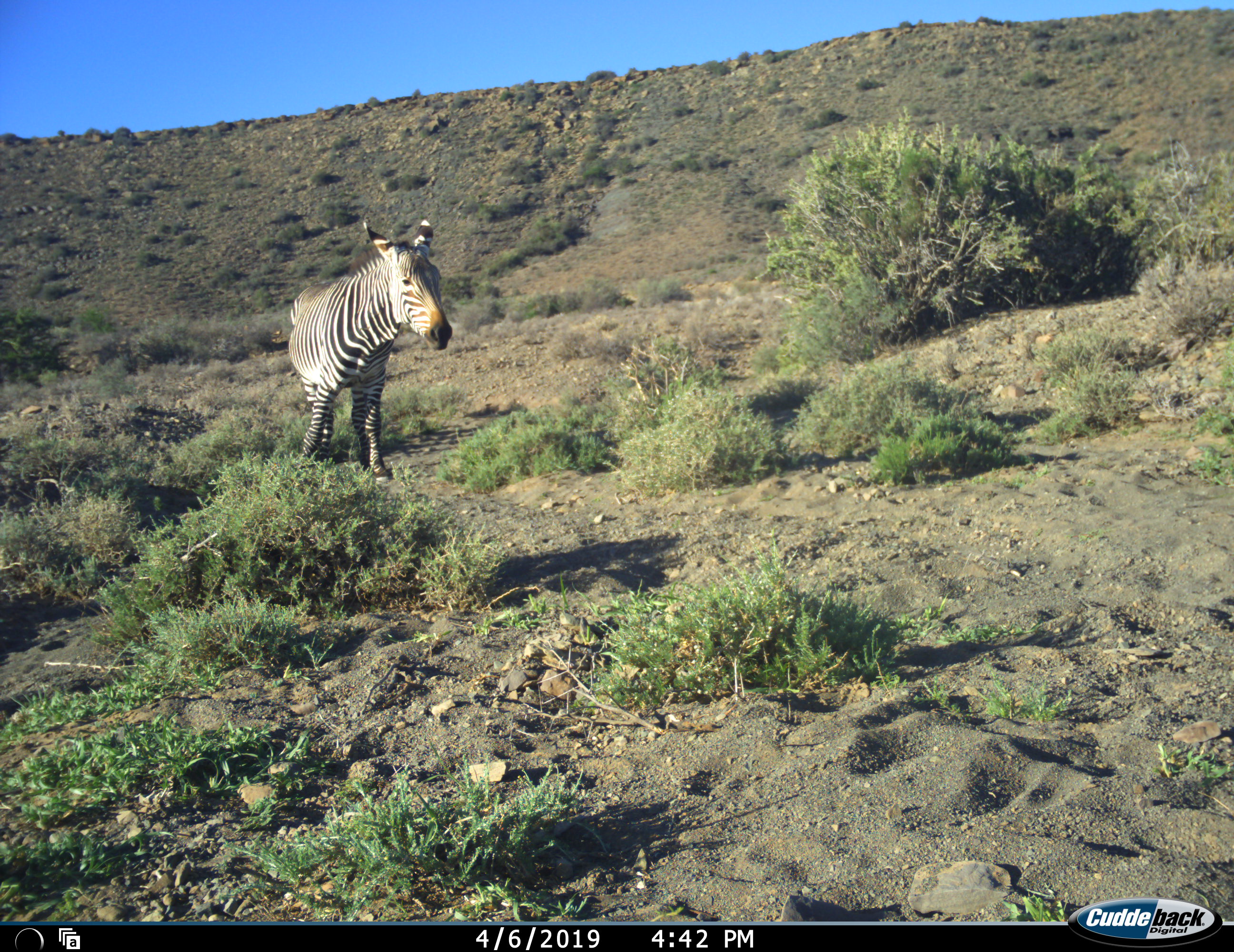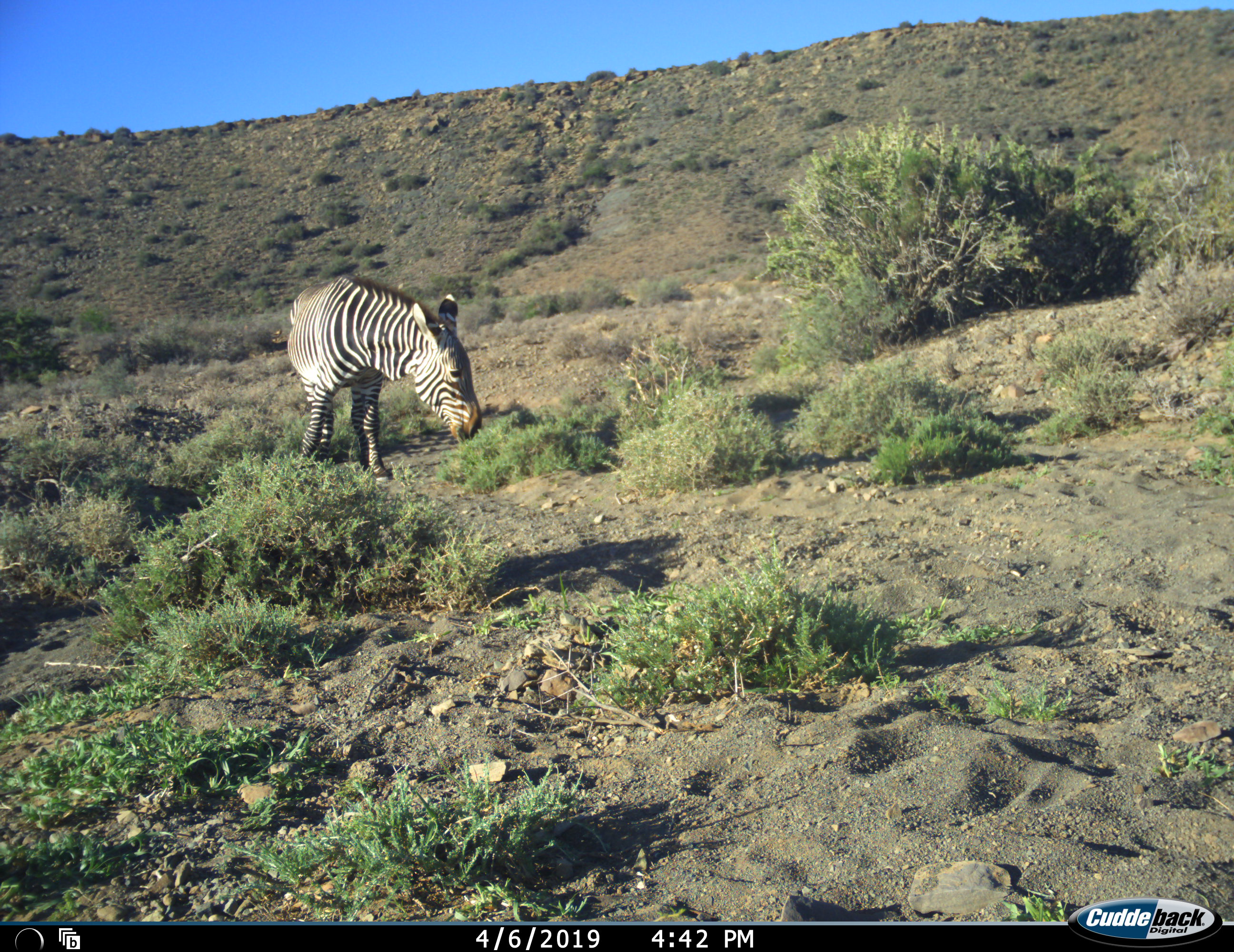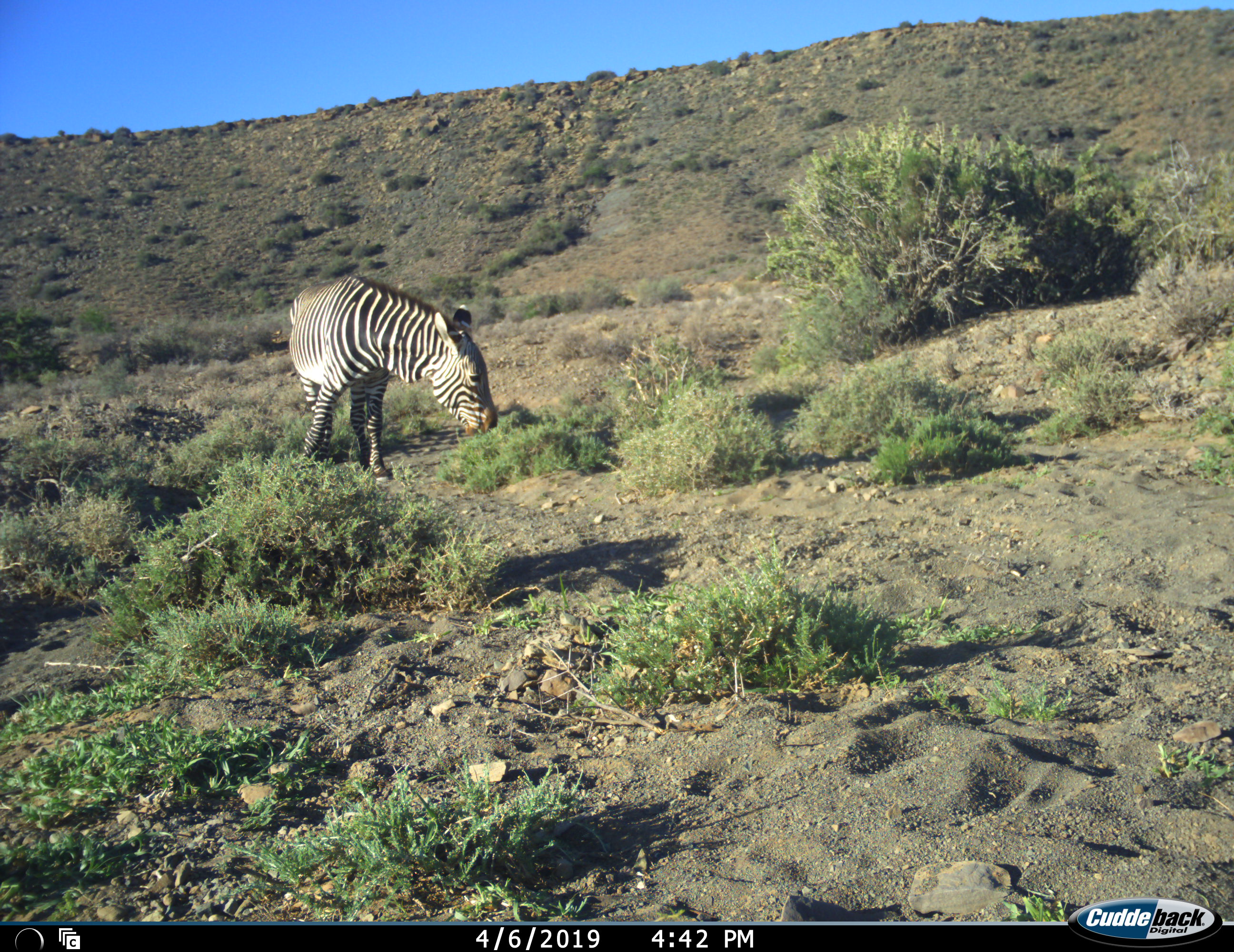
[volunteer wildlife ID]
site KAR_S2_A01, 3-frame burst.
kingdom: Animalia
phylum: Chordata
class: Mammalia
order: Perissodactyla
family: Equidae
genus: Equus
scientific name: Equus zebra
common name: mountain zebra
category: zebramountain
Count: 1.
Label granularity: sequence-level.